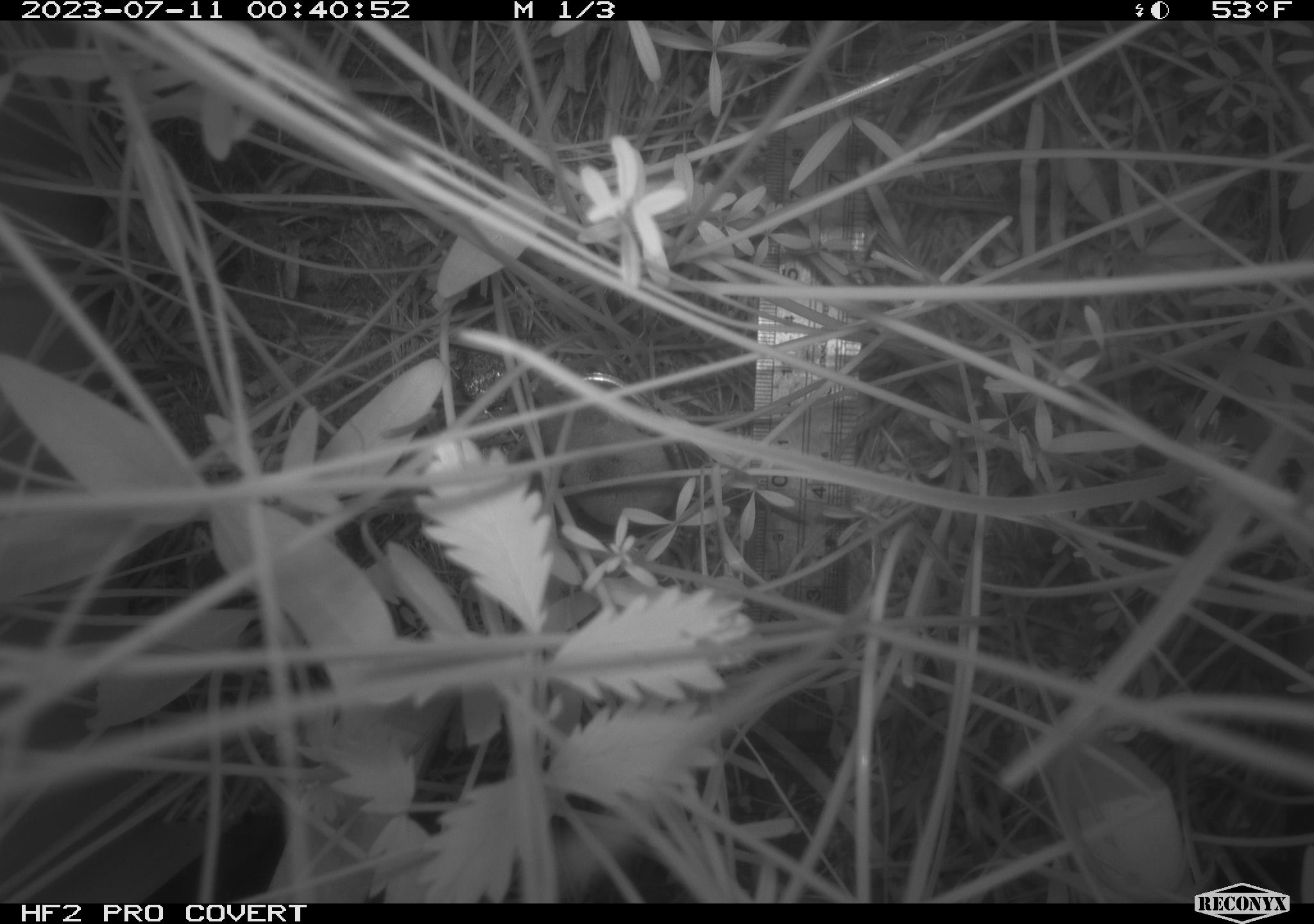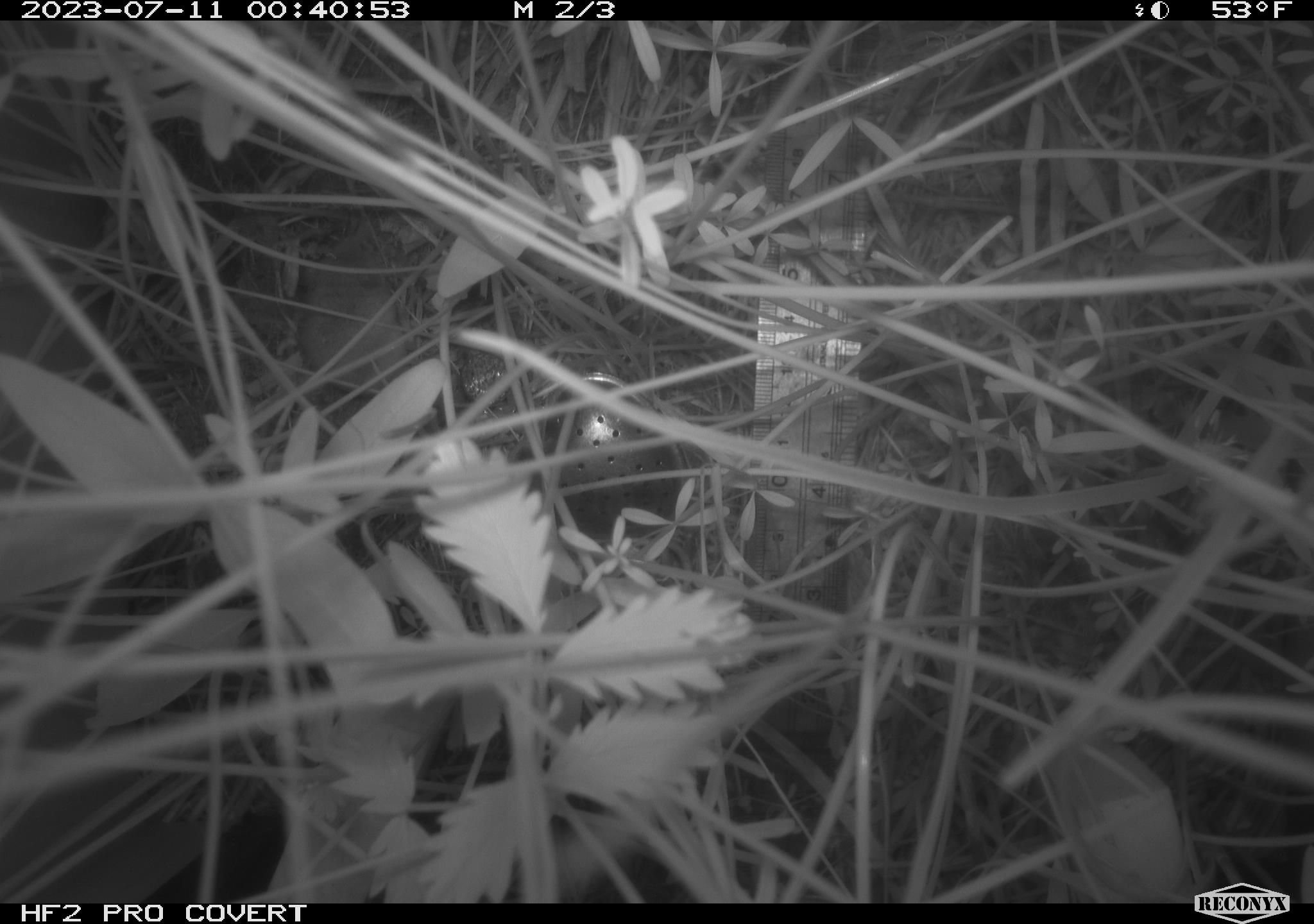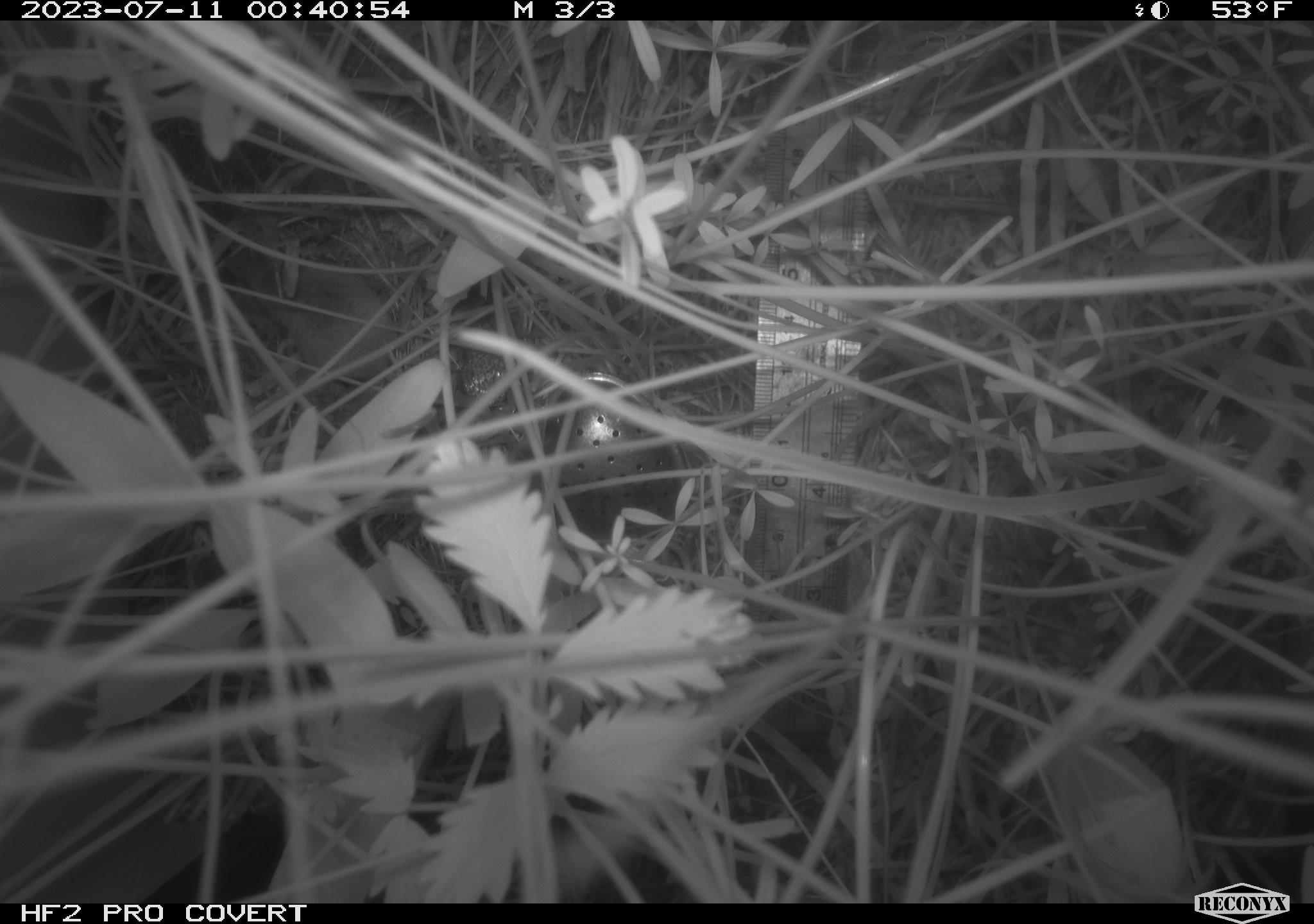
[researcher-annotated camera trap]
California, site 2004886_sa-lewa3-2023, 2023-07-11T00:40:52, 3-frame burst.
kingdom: Animalia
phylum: Chordata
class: Mammalia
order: Eulipotyphla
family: Soricidae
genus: Sorex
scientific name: Sorex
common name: long-tailed shrew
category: sorex species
Sorex species (long-tailed shrew) (Sorex).